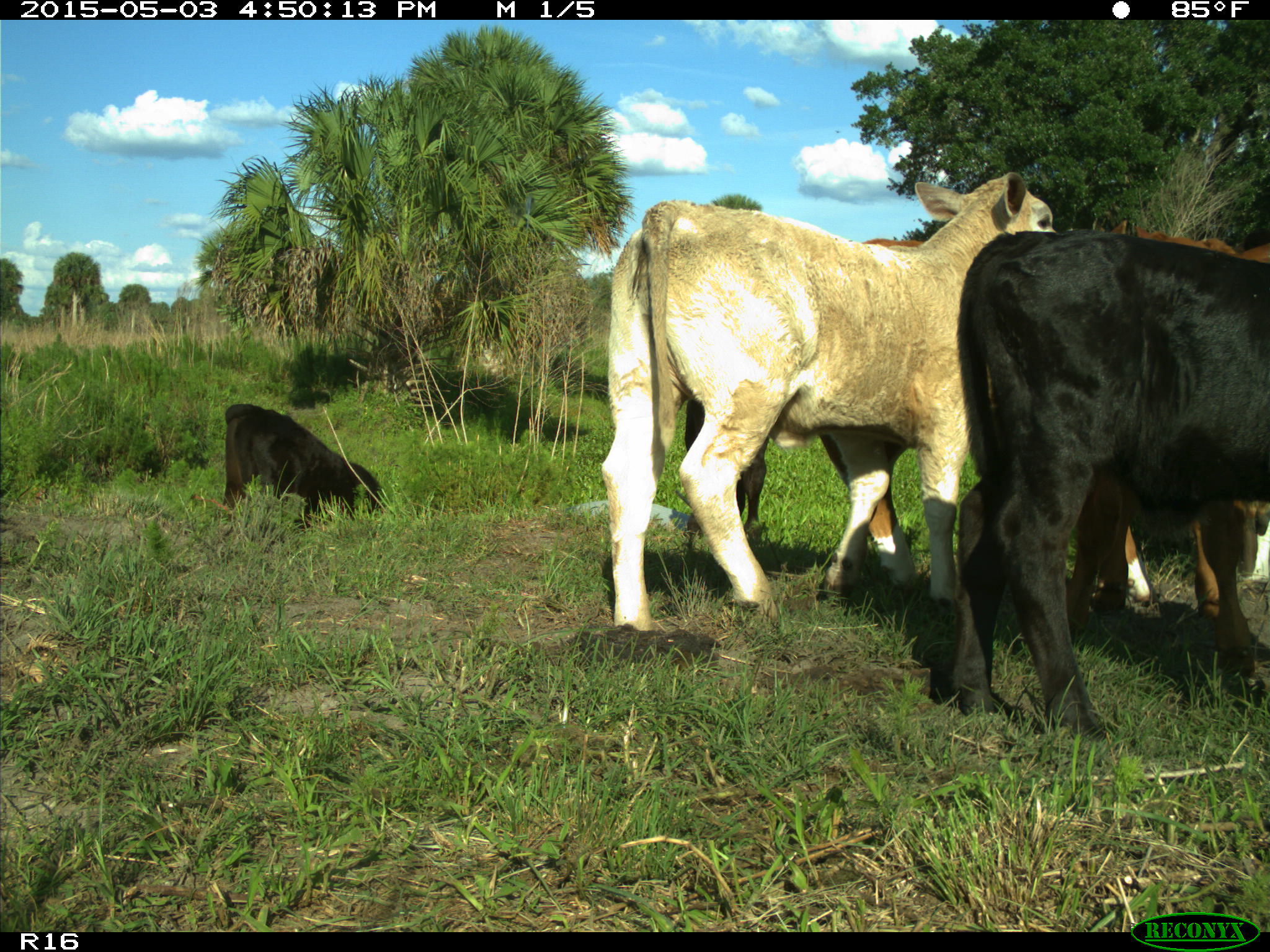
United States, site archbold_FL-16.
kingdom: Animalia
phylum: Chordata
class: Mammalia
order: Artiodactyla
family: Bovidae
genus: Bos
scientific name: Bos taurus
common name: domestic cow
Bos taurus (domestic cow).